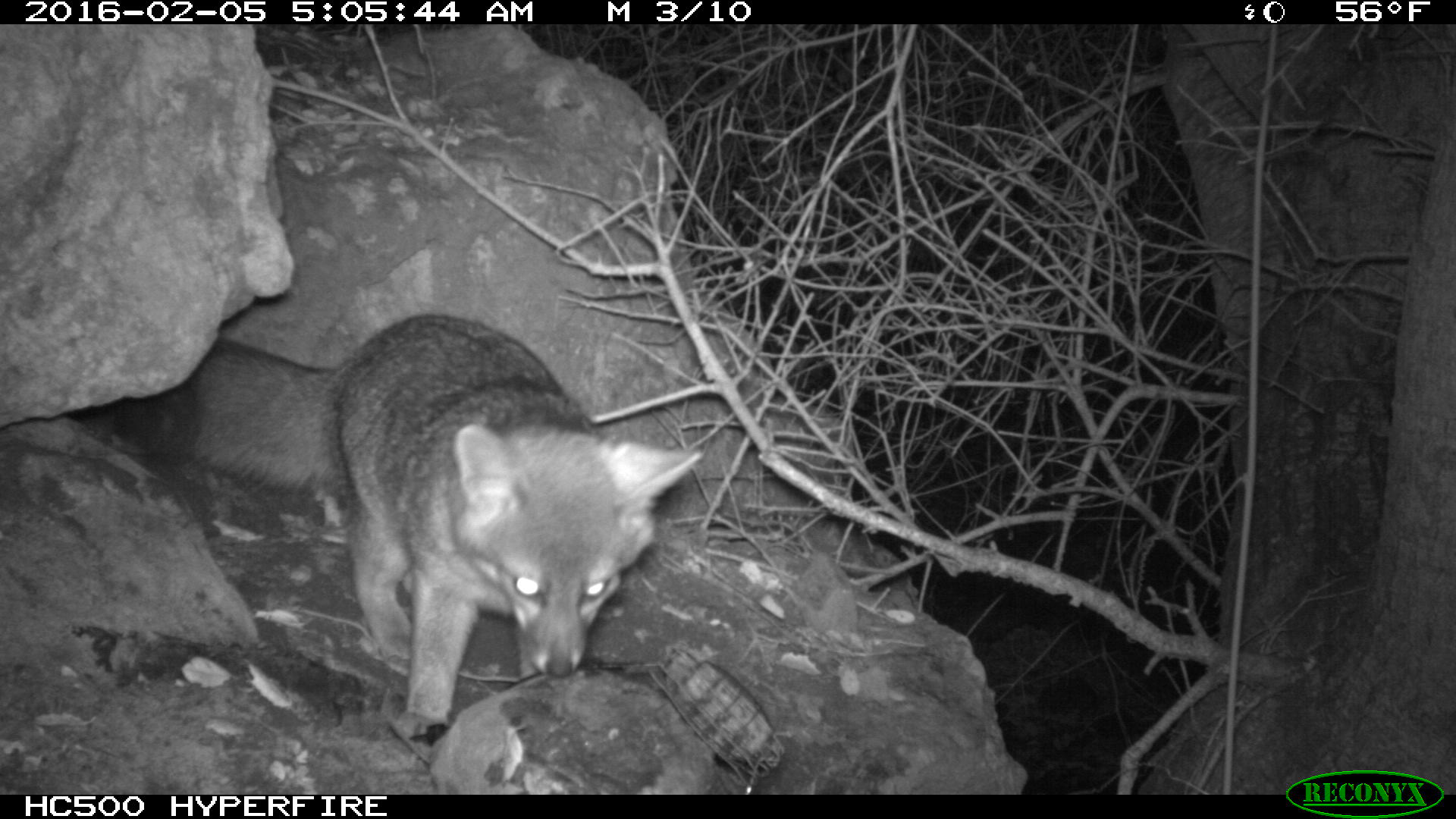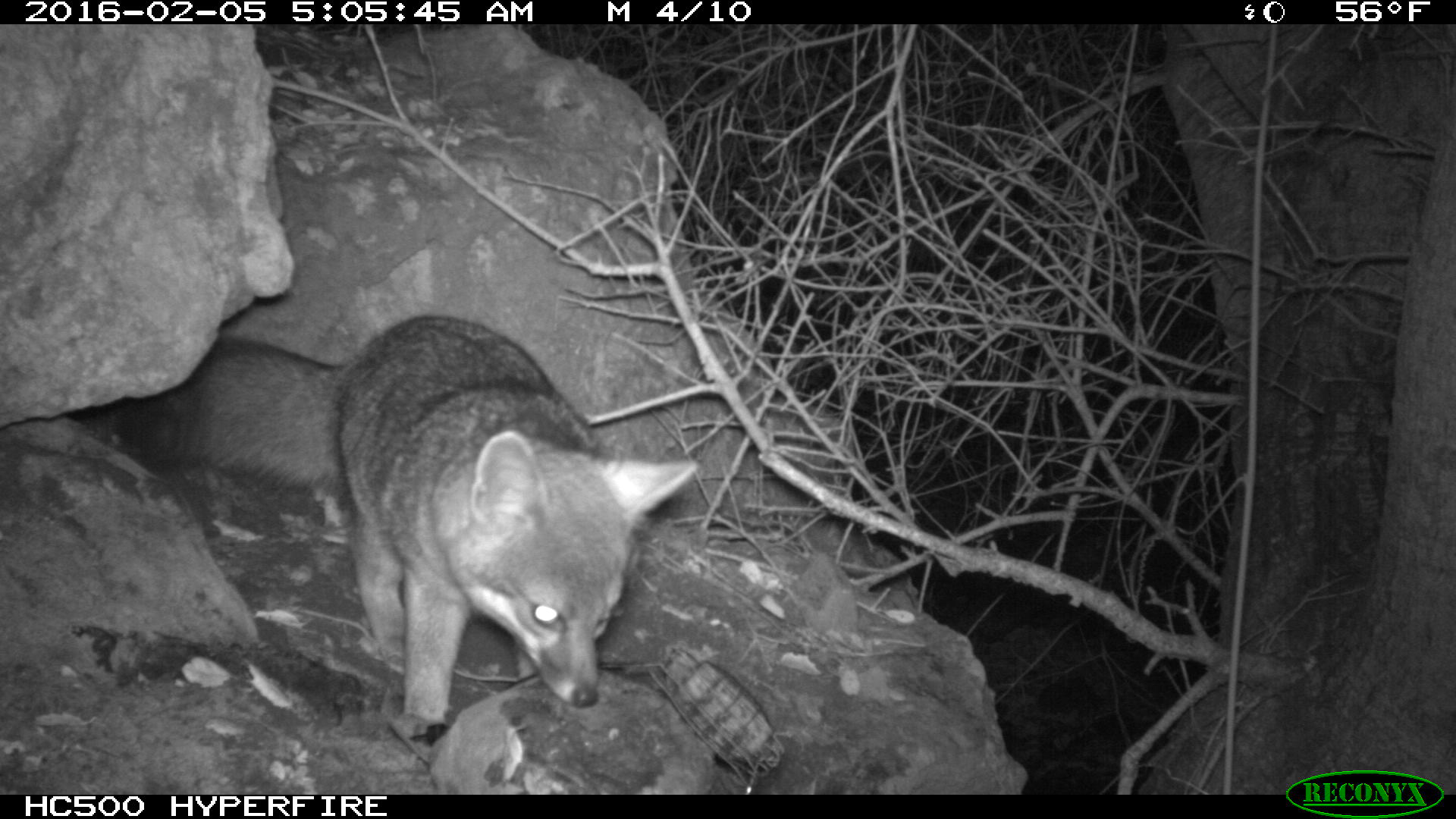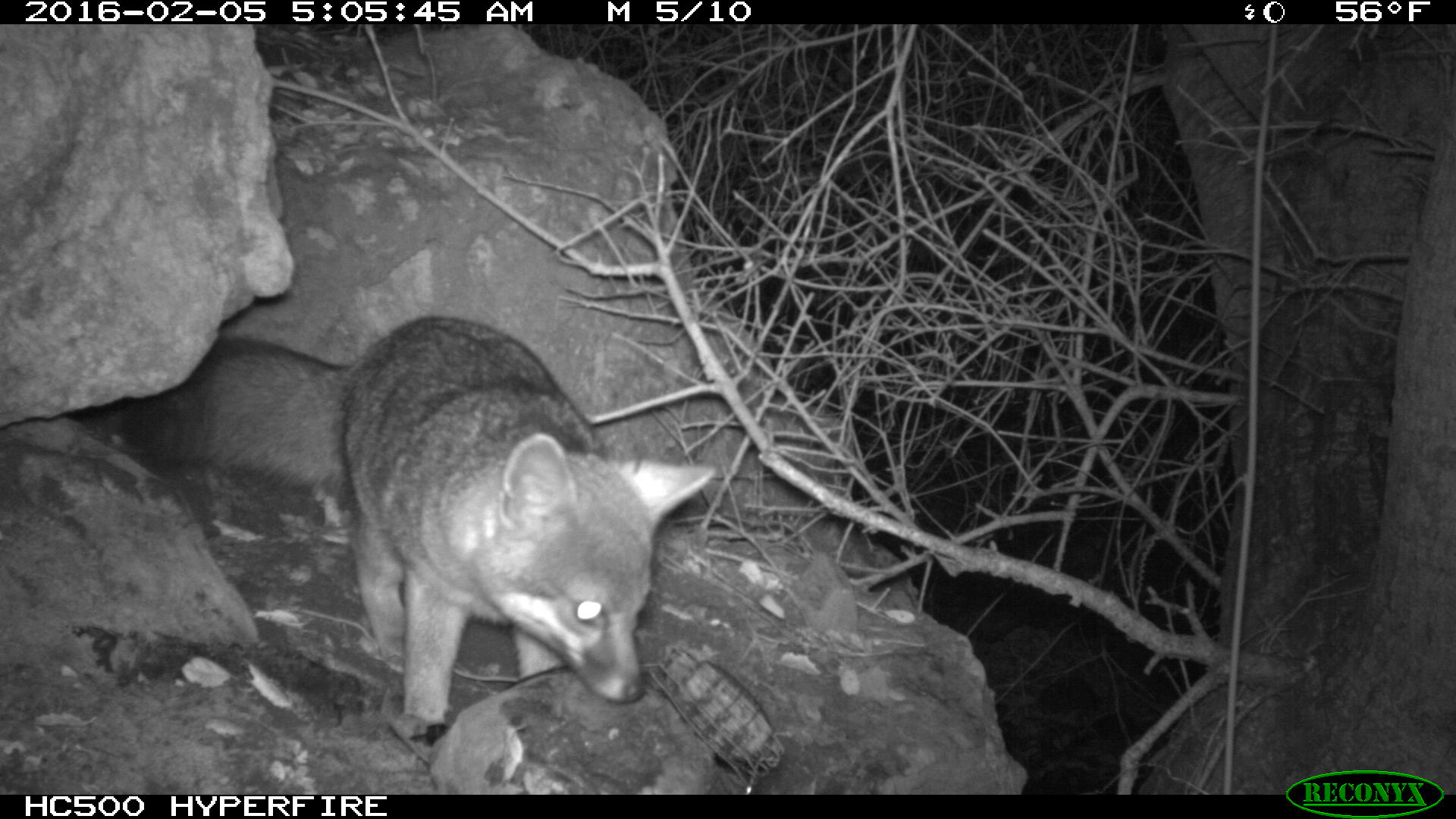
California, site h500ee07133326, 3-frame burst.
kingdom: Animalia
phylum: Chordata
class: Mammalia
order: Carnivora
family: Canidae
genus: Urocyon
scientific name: Urocyon littoralis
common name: island fox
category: fox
Fox (island fox) (Urocyon littoralis).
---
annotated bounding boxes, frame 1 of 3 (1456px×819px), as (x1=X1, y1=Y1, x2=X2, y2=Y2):
fox: (x1=115, y1=313, x2=708, y2=743)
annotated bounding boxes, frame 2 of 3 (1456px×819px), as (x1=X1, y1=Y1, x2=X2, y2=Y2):
fox: (x1=95, y1=315, x2=698, y2=740)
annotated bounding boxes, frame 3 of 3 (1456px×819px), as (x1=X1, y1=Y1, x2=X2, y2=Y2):
fox: (x1=84, y1=318, x2=716, y2=745)